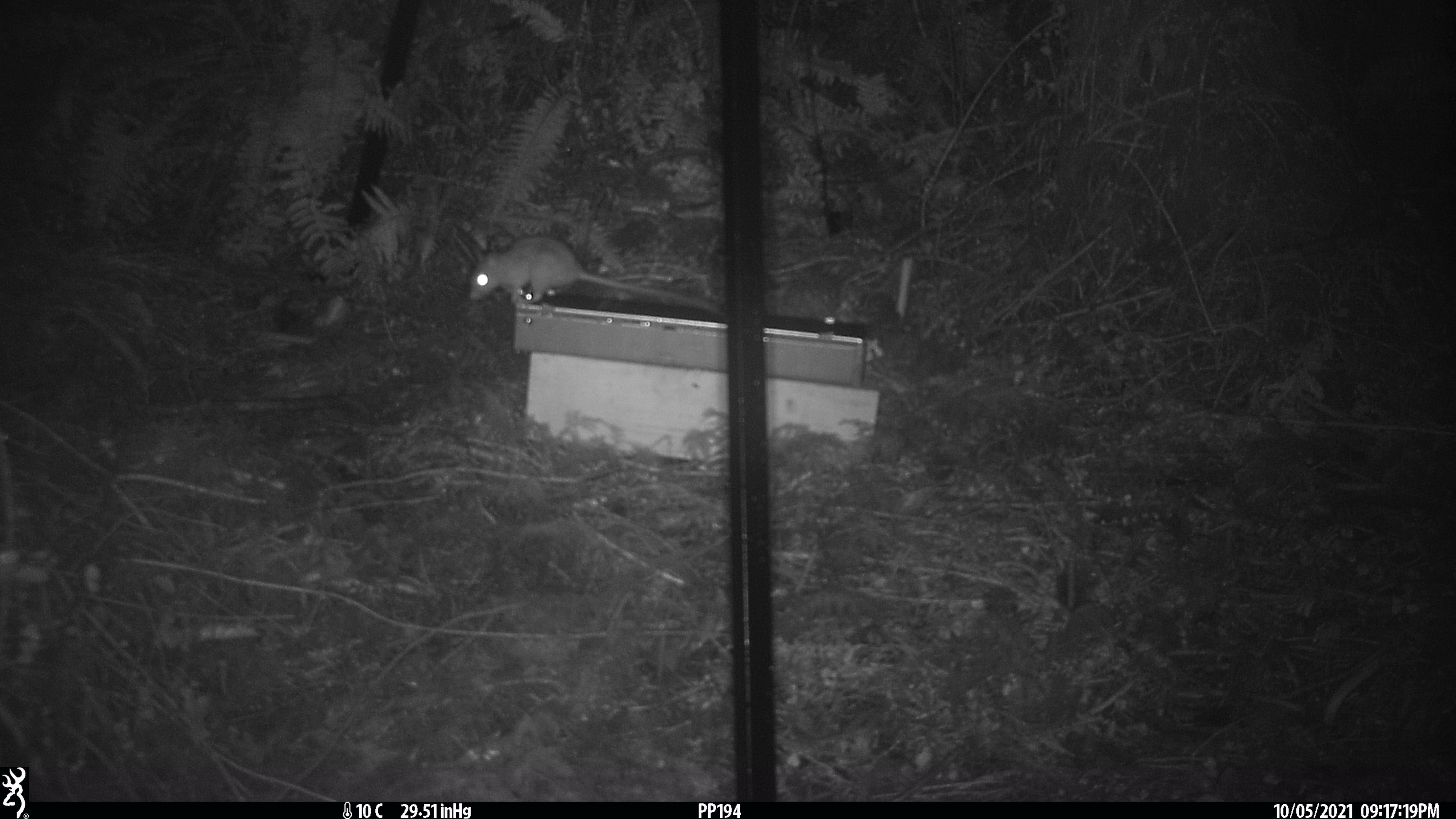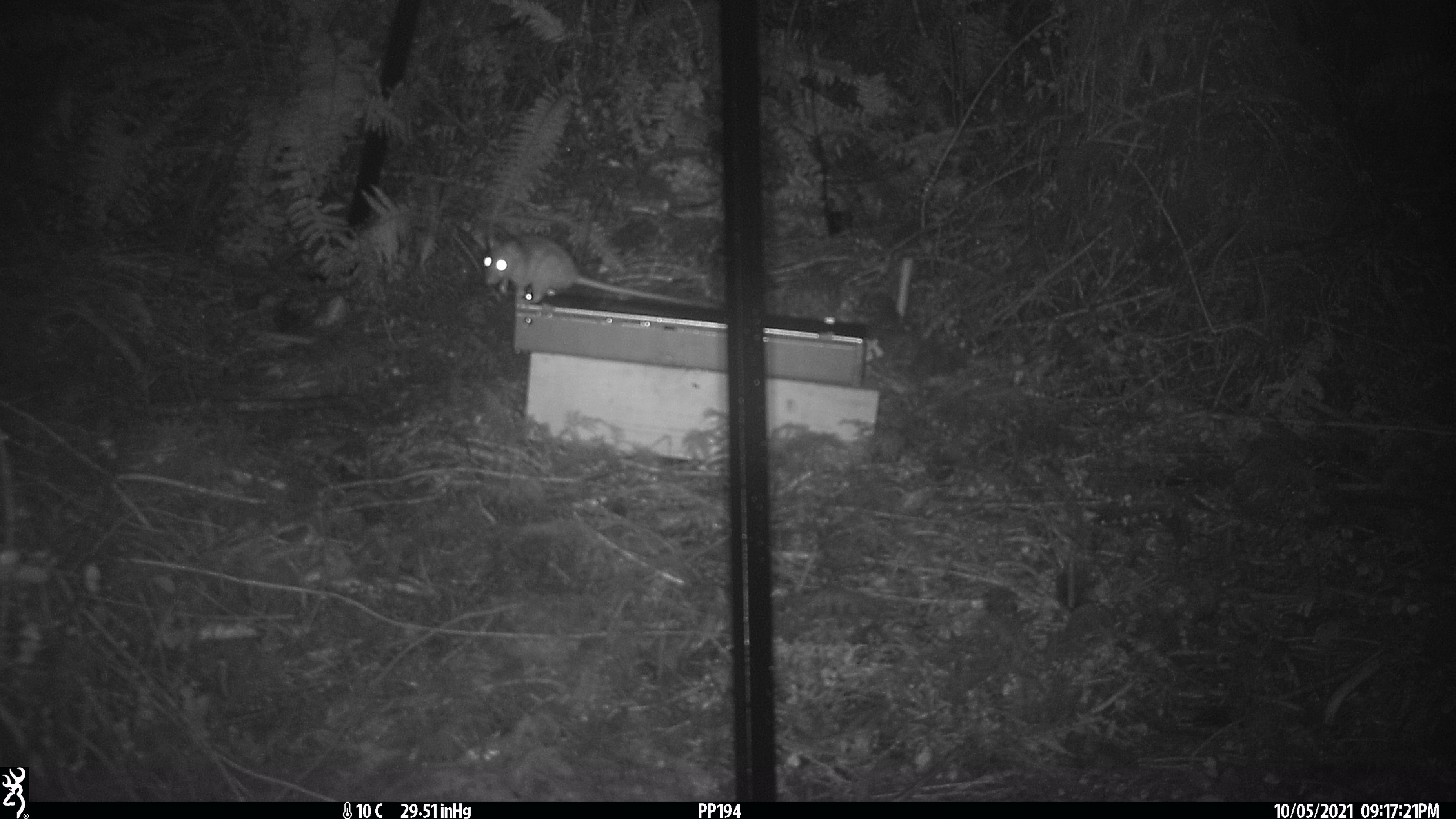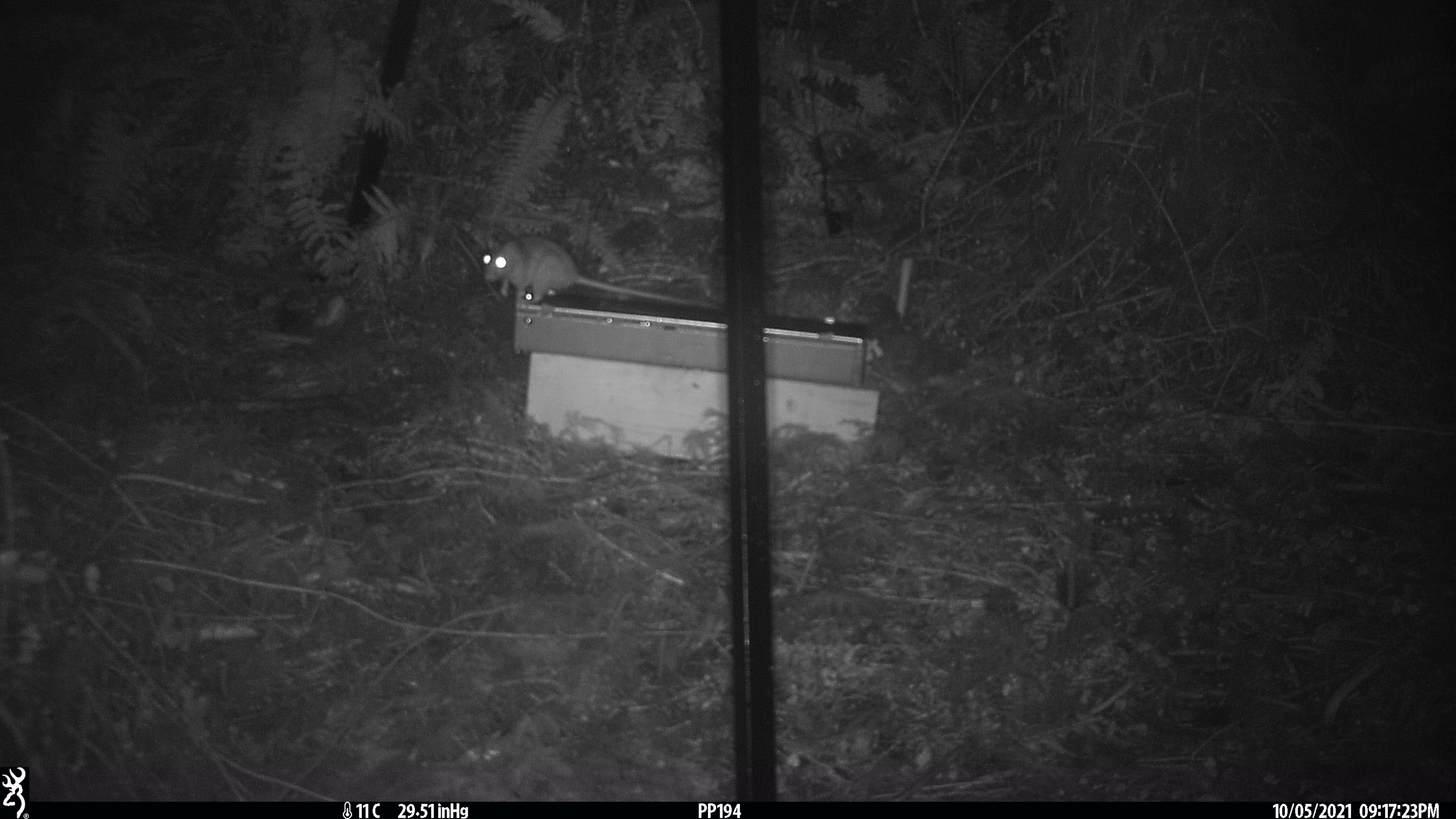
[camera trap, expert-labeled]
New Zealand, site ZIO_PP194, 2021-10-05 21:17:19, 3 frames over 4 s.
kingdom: Animalia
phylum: Chordata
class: Mammalia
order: Rodentia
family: Muridae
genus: Rattus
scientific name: Rattus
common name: rat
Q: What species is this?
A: Rat (Rattus).